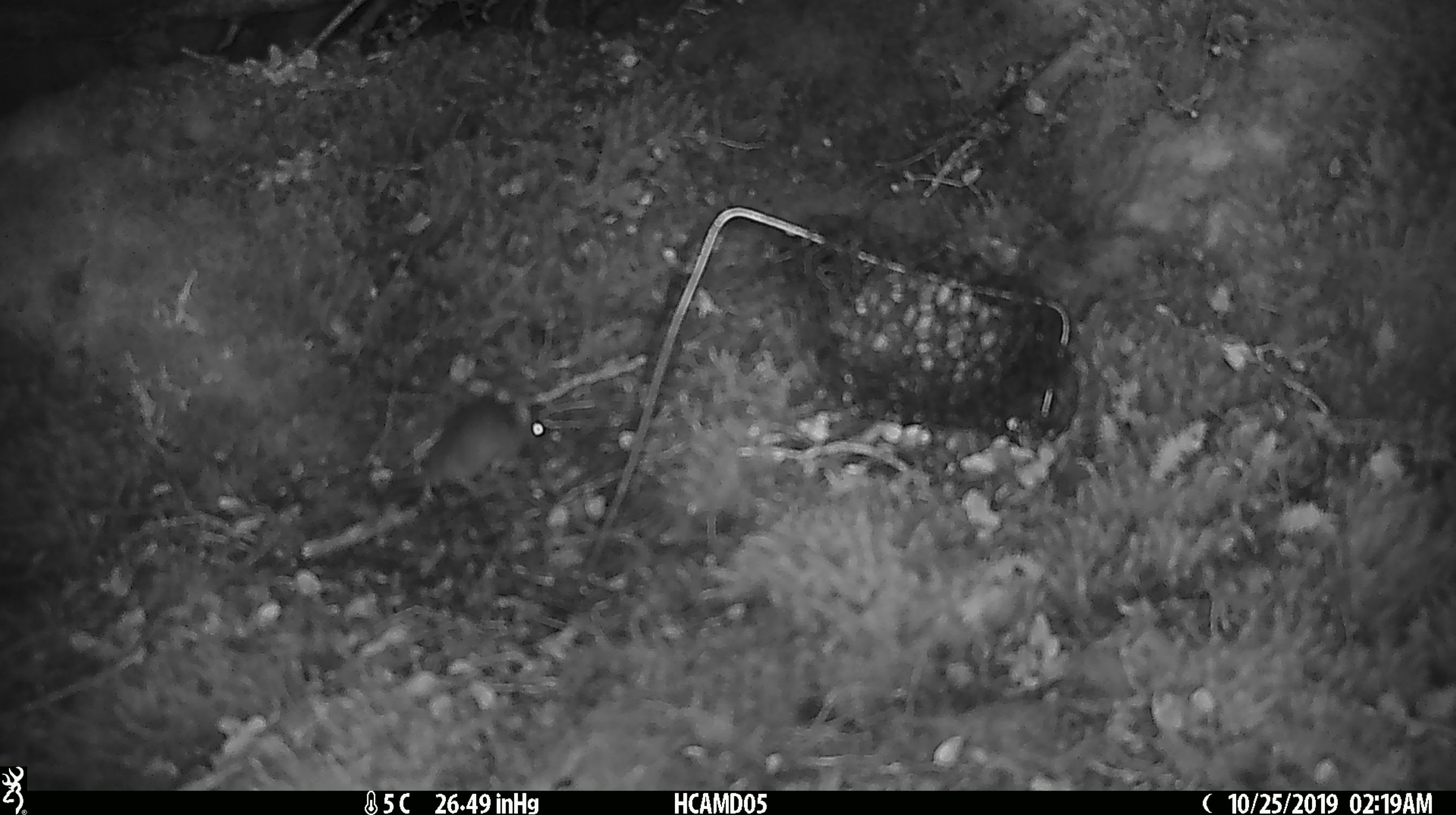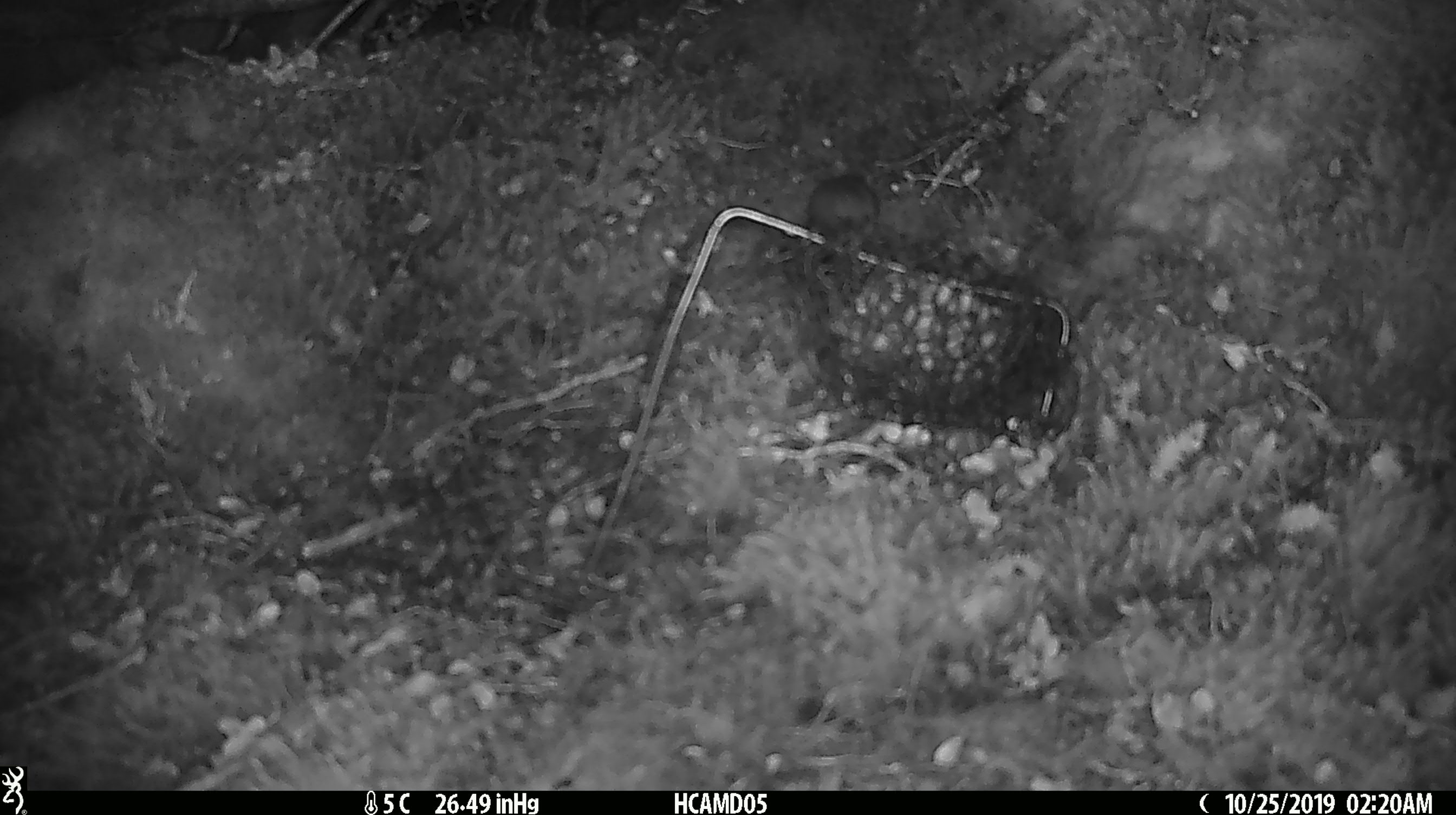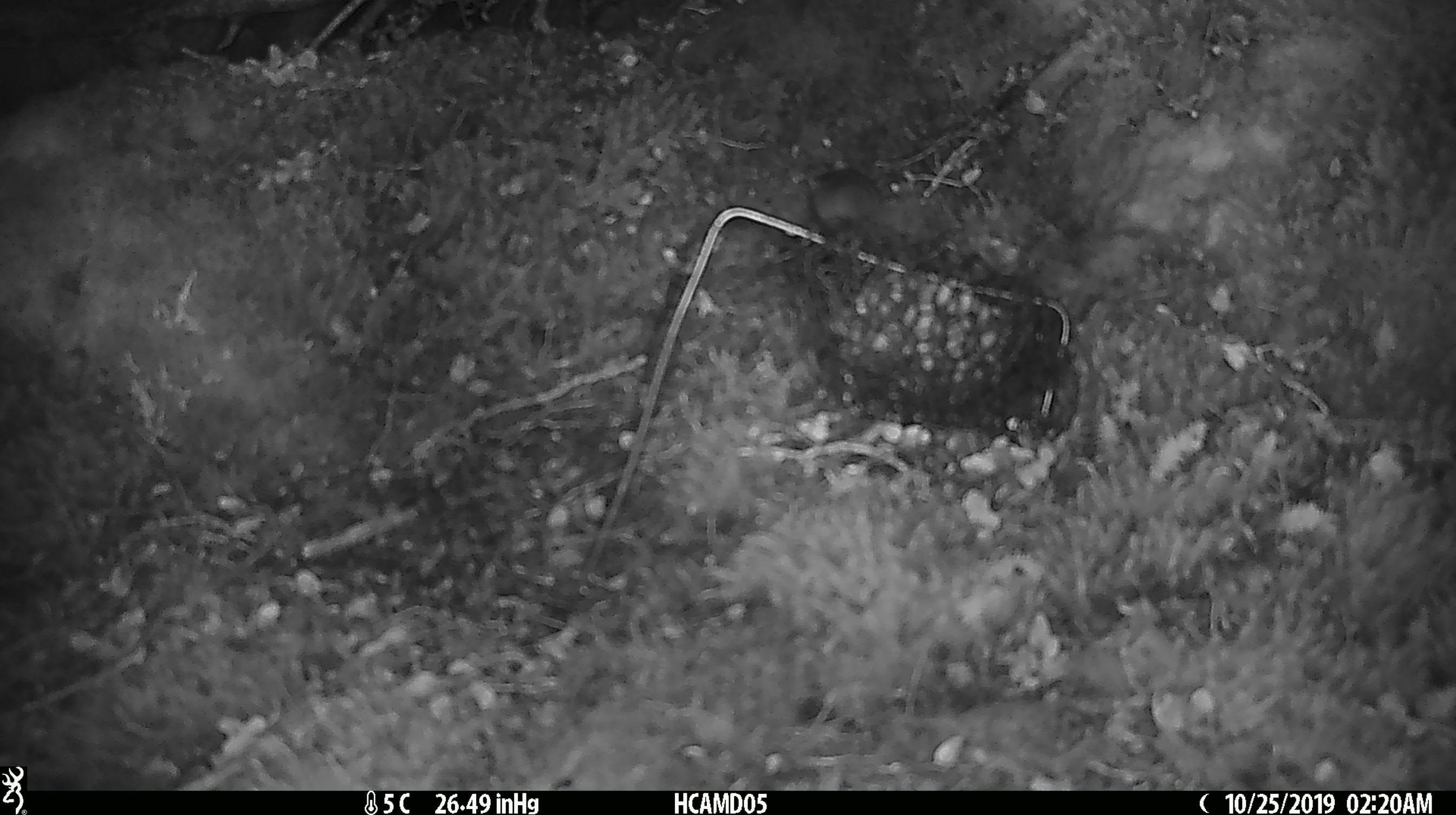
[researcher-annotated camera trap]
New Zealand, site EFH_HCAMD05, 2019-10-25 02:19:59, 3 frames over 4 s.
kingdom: Animalia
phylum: Chordata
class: Mammalia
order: Rodentia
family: Muridae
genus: Mus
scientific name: Mus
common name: mouse